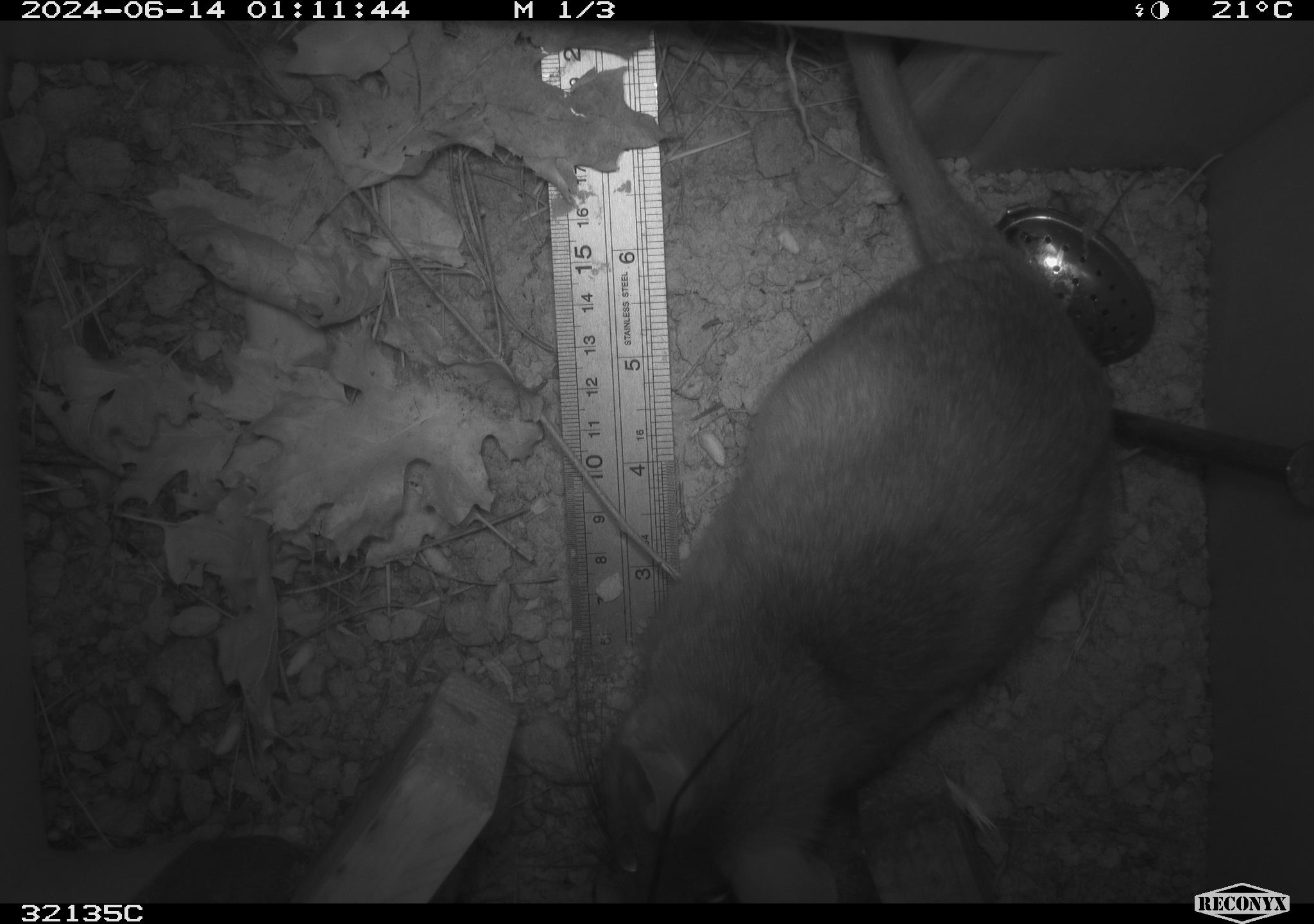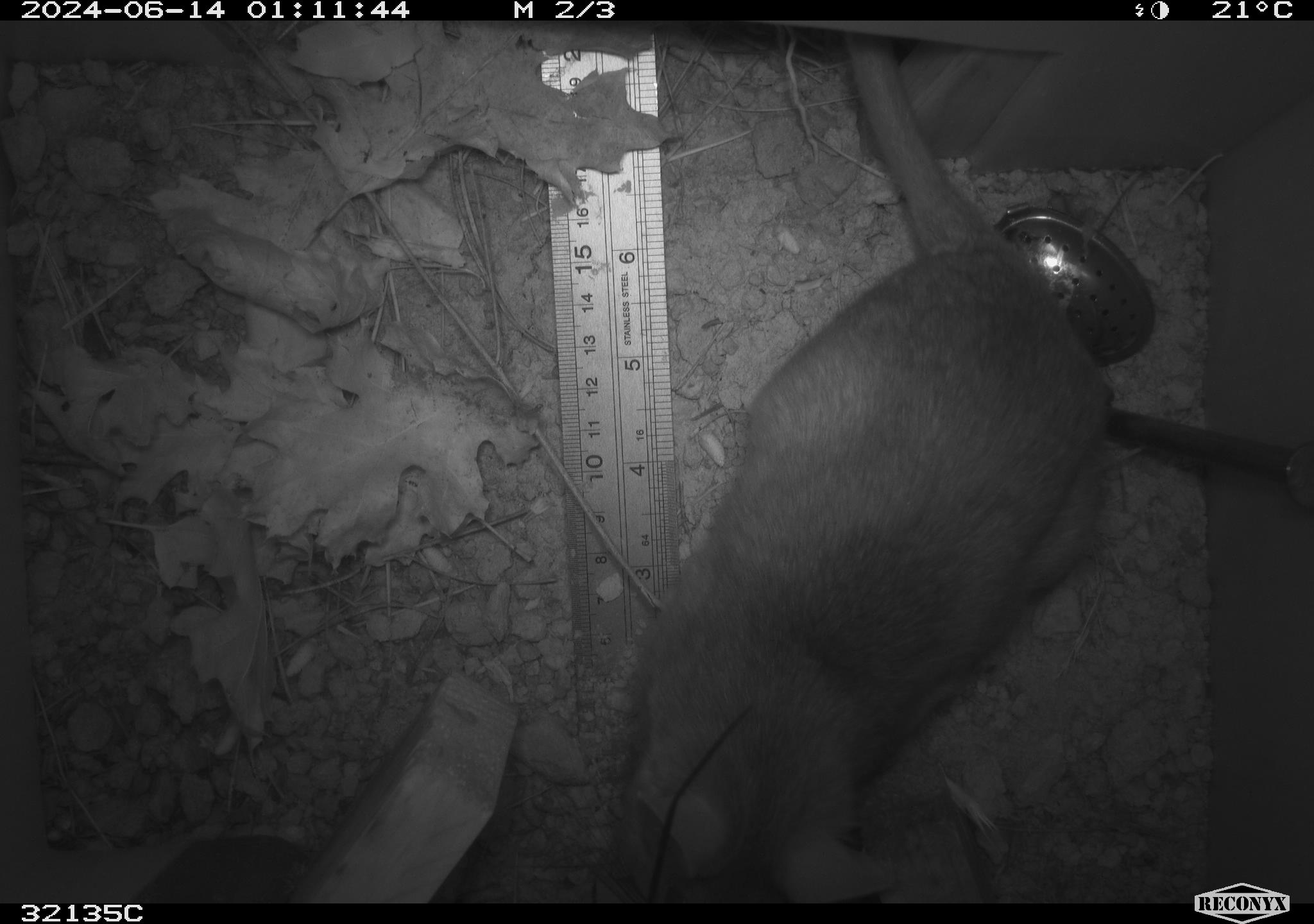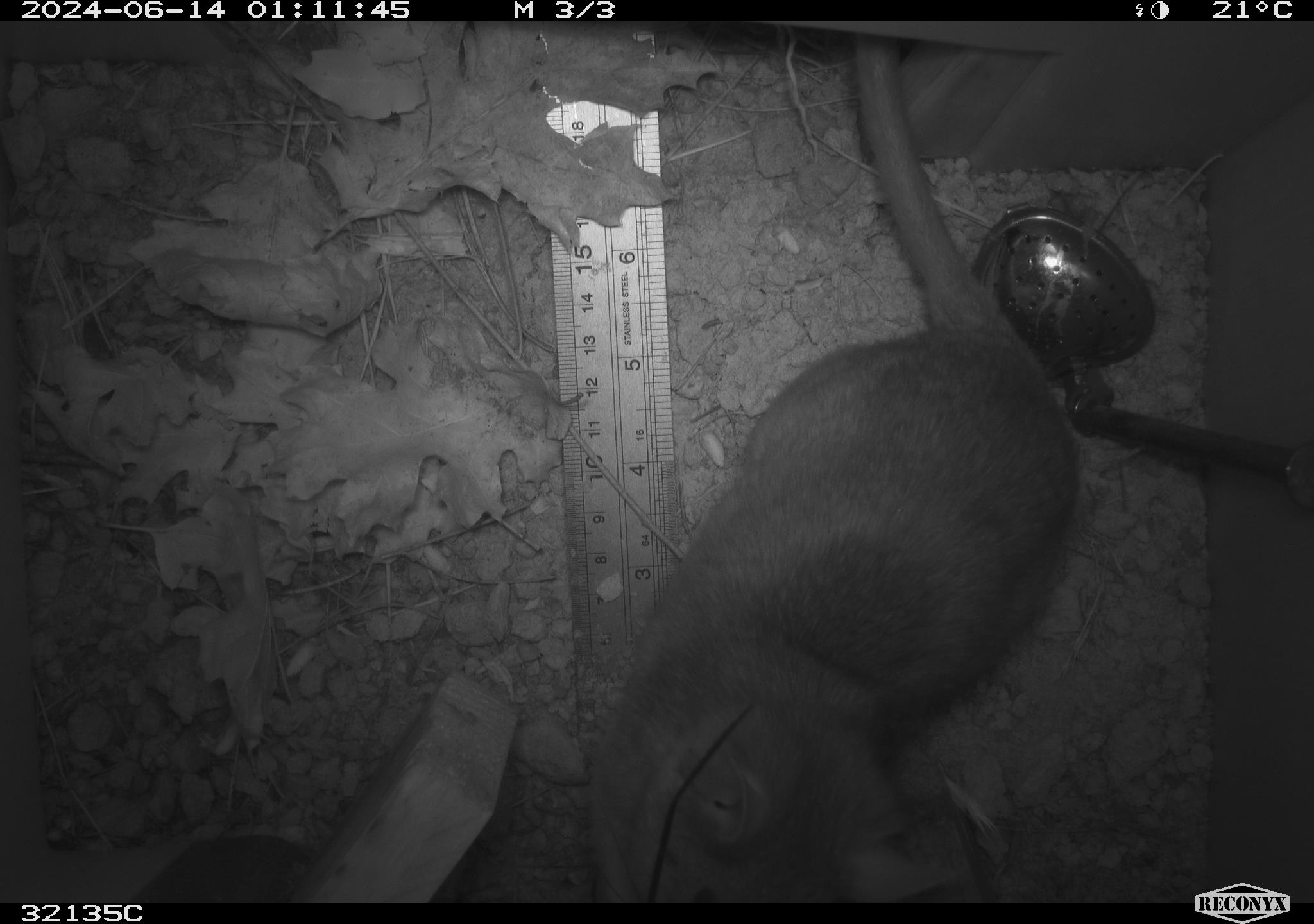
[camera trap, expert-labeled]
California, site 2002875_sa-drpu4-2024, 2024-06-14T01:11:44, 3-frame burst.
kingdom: Animalia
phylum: Chordata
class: Mammalia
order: Rodentia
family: Cricetidae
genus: Neotoma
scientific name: Neotoma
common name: pack rat or woodrat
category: neotoma species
Neotoma species (pack rat or woodrat) (Neotoma).